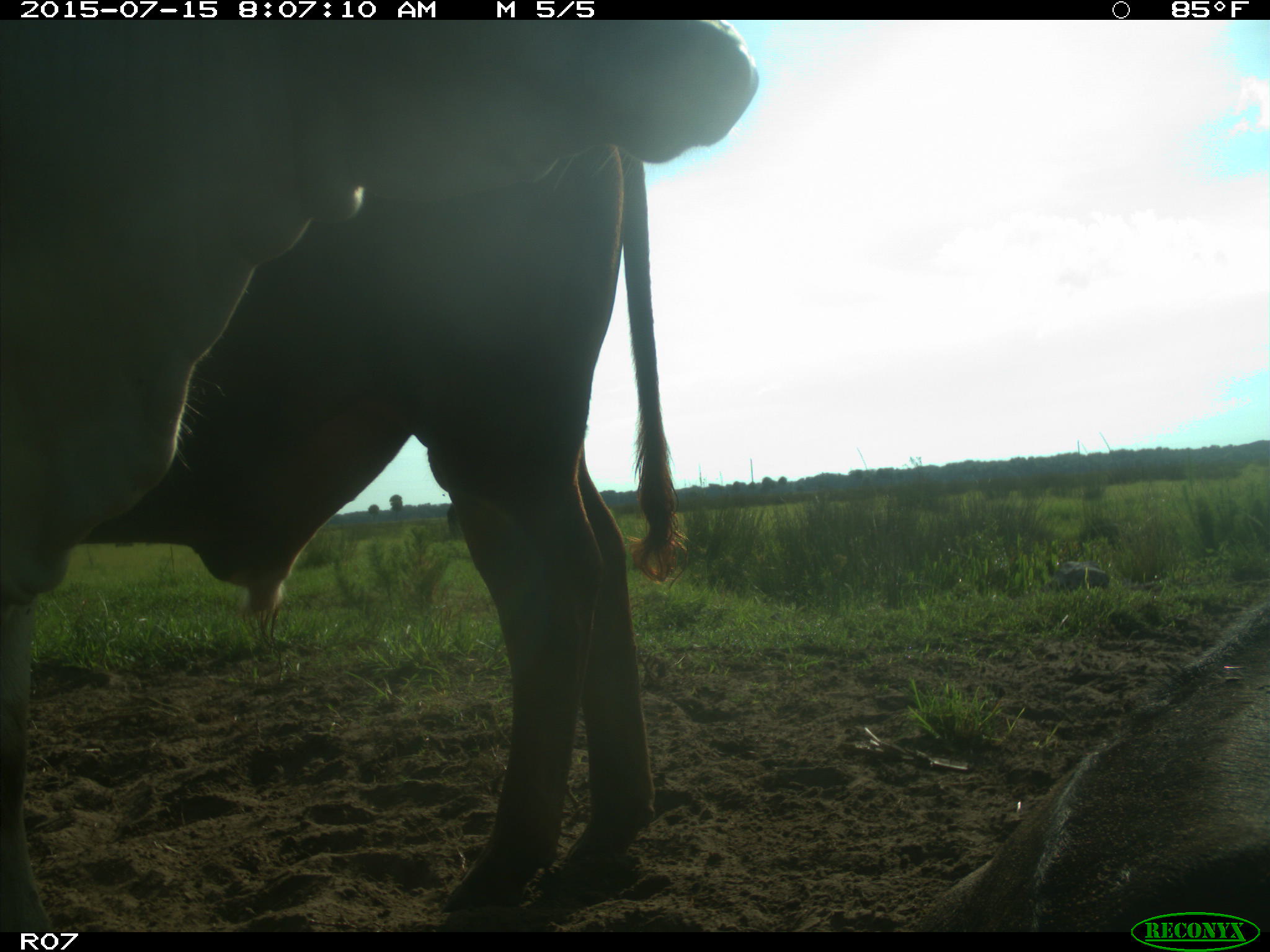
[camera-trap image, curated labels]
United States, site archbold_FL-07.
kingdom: Animalia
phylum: Chordata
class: Mammalia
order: Artiodactyla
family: Bovidae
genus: Bos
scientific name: Bos taurus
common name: domestic cow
Bos taurus (domestic cow).